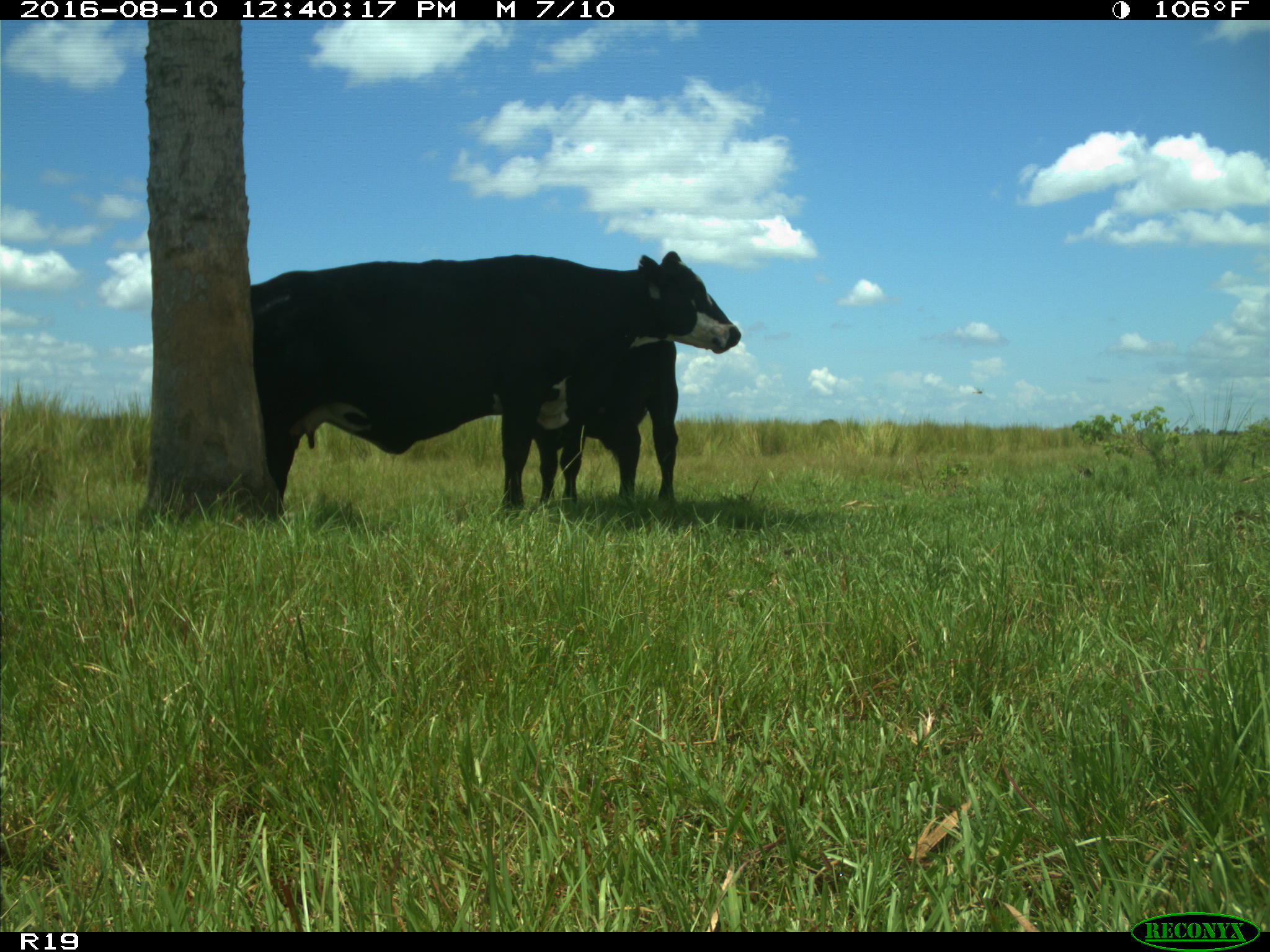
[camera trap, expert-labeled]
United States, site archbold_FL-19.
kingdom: Animalia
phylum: Chordata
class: Mammalia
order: Artiodactyla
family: Bovidae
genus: Bos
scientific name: Bos taurus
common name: domestic cow